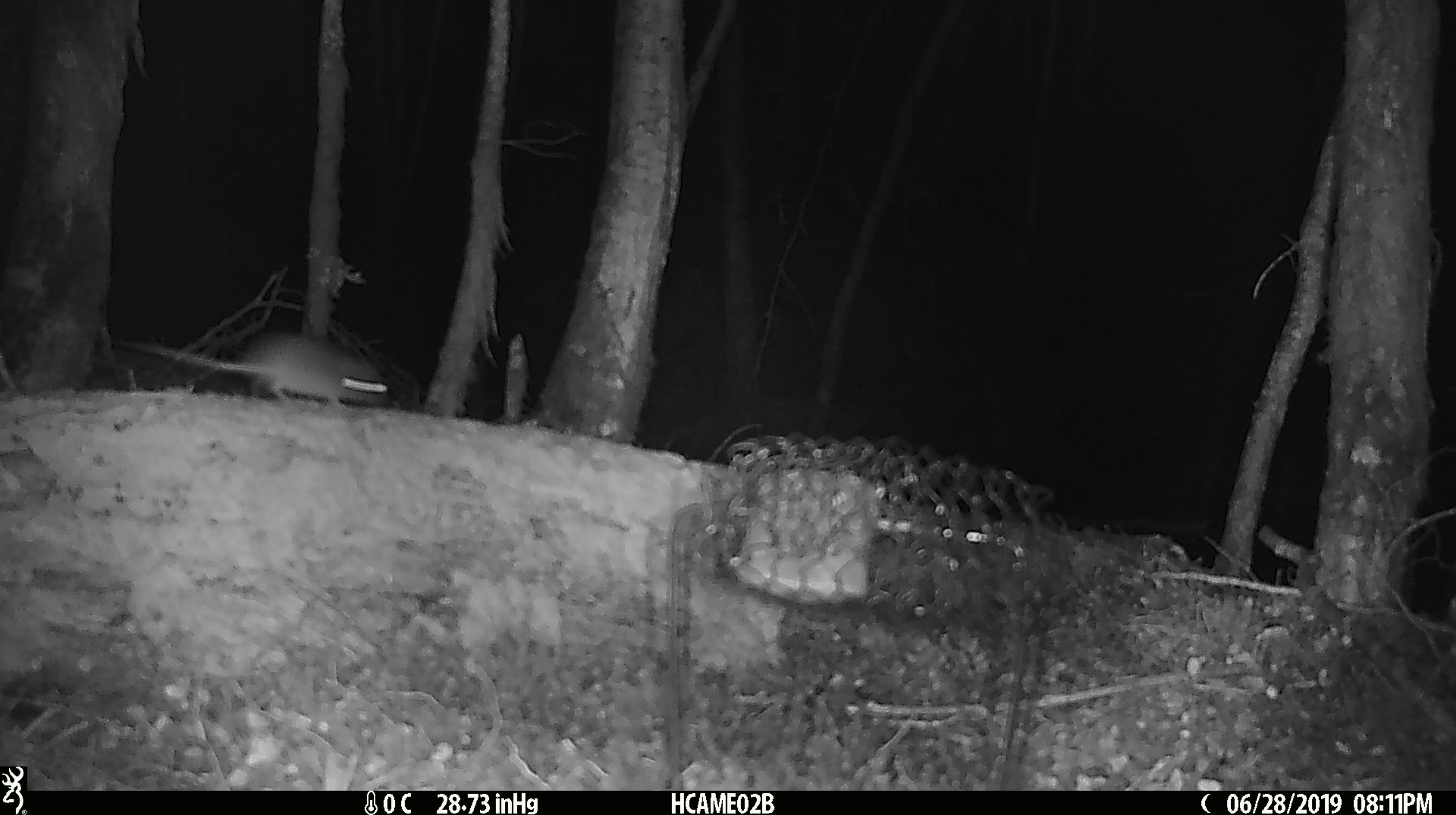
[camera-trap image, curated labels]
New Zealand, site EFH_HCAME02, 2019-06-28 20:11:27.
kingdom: Animalia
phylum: Chordata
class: Mammalia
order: Rodentia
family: Muridae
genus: Mus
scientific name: Mus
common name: mouse